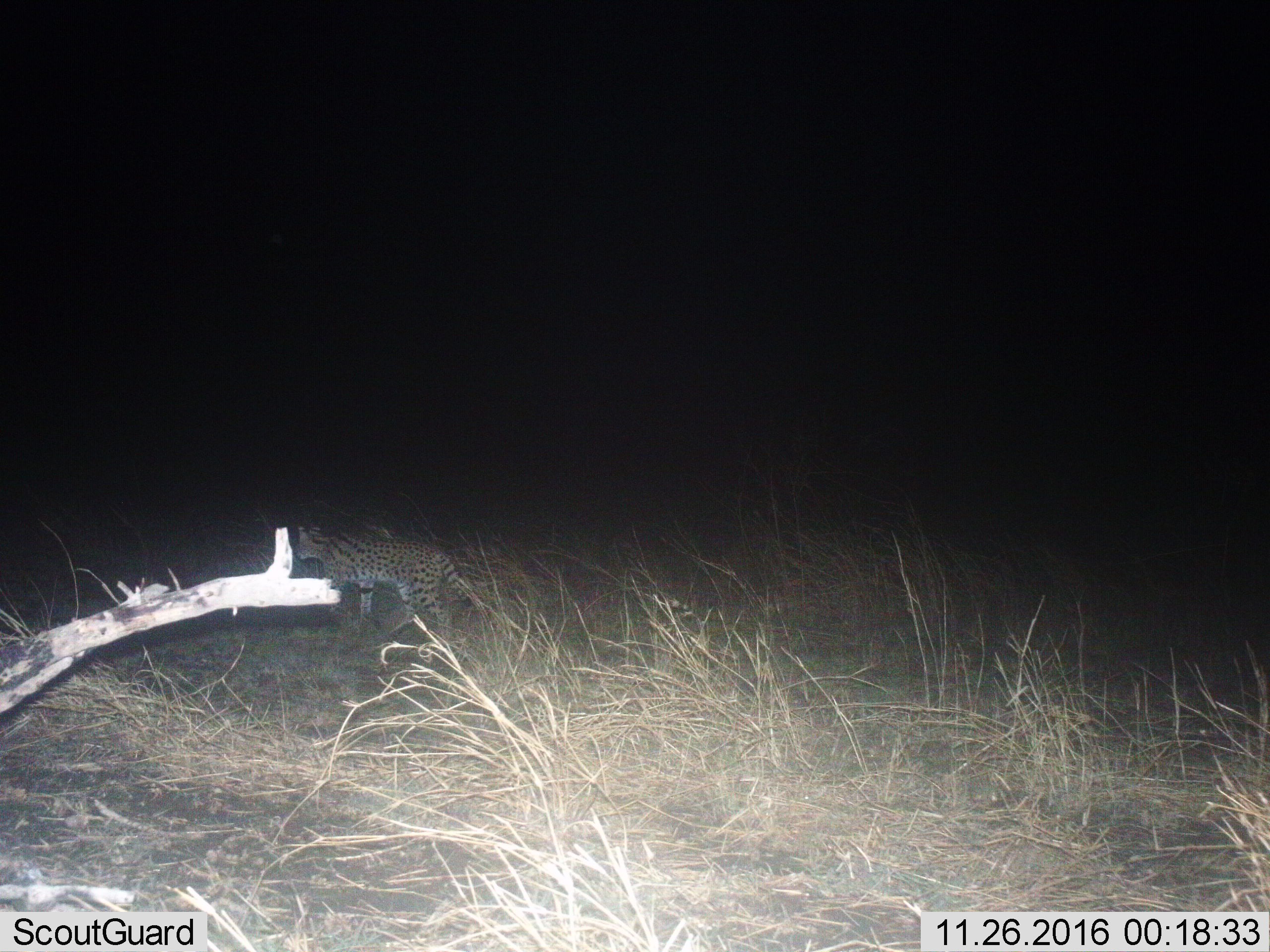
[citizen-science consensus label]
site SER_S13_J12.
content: unidentified animal